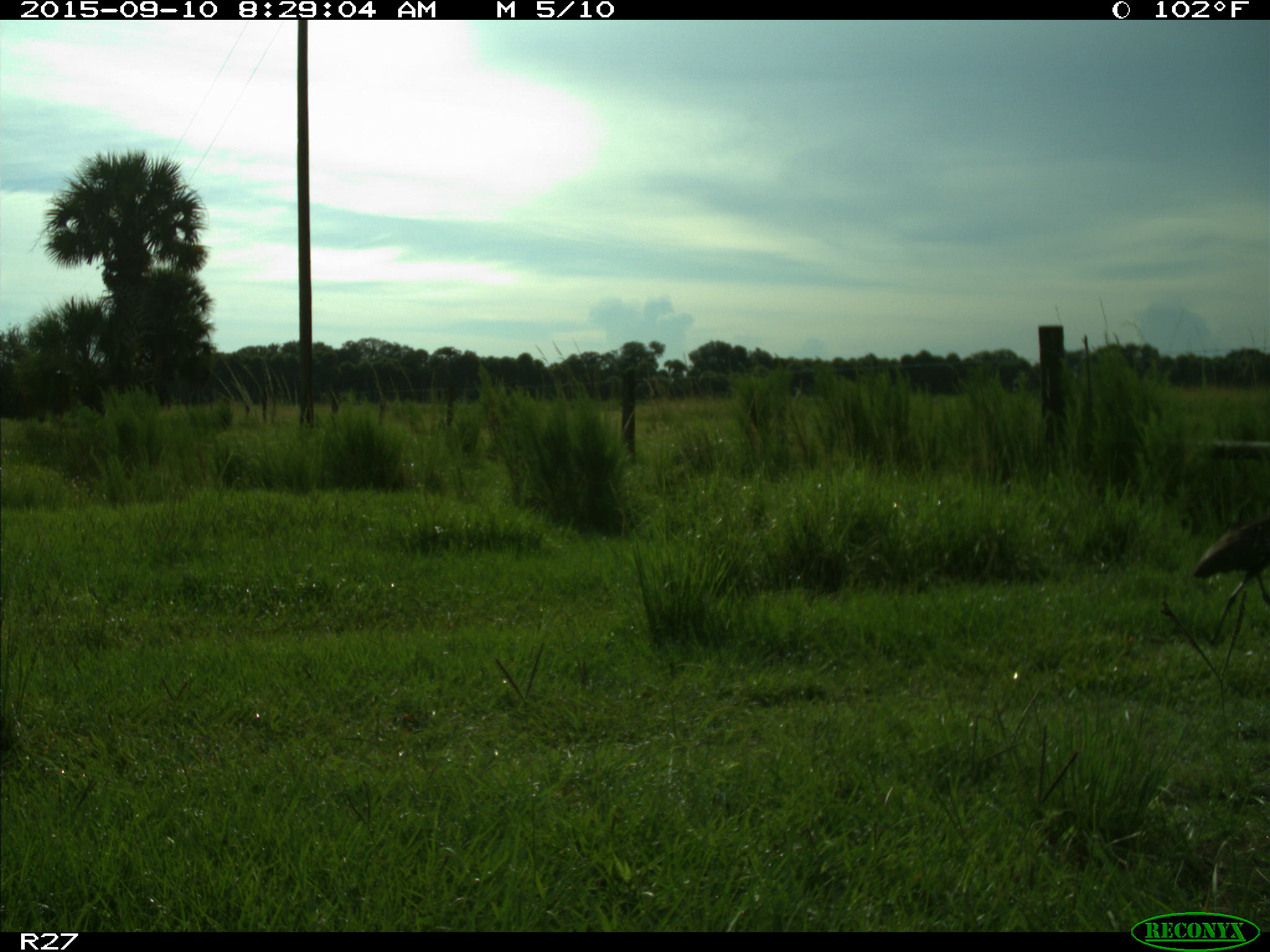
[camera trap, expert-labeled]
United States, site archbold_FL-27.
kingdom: Animalia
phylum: Chordata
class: Aves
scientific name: Aves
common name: birds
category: unidentified bird